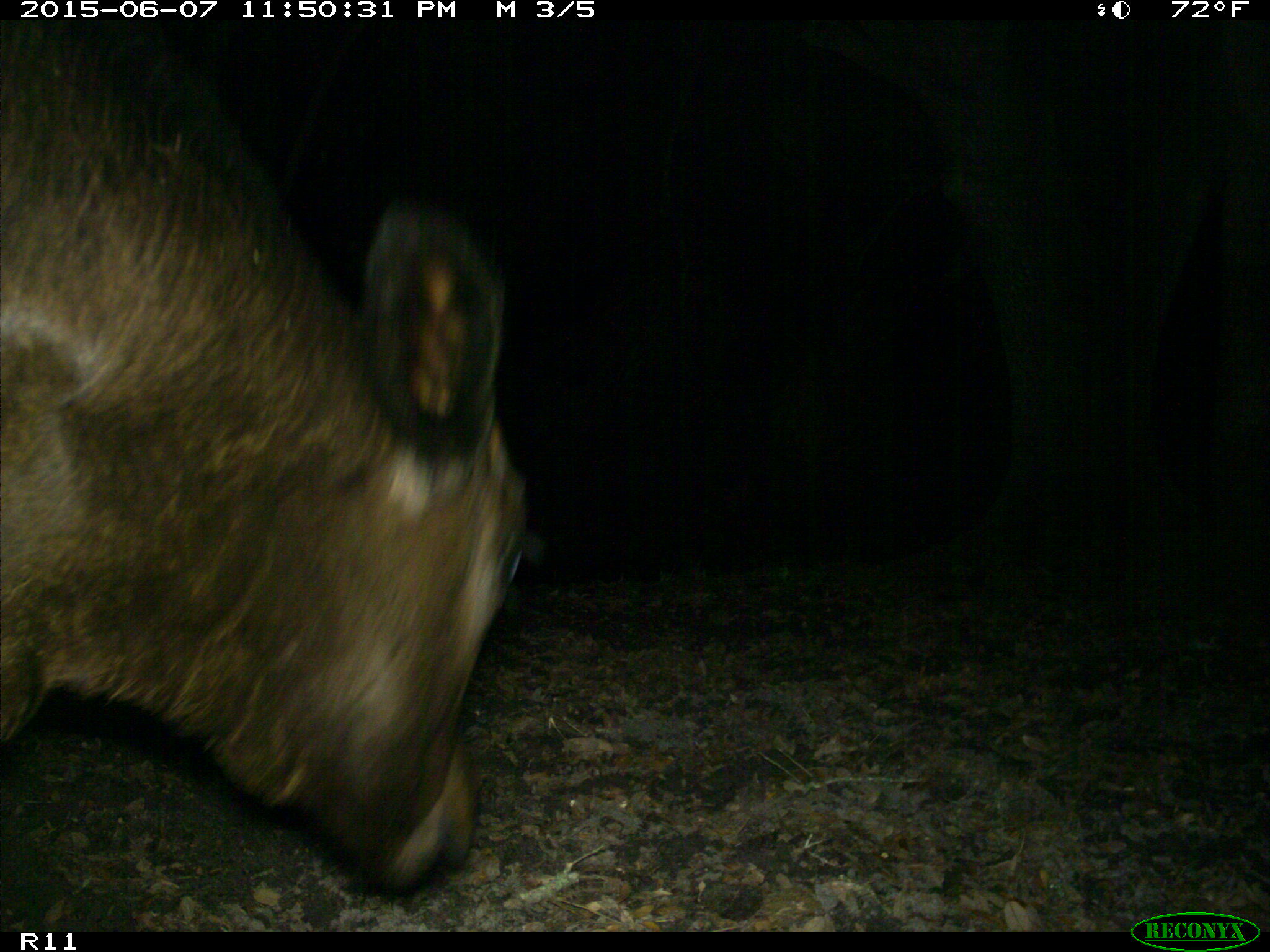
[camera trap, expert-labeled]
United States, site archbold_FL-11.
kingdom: Animalia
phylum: Chordata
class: Mammalia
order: Artiodactyla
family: Bovidae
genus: Bos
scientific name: Bos taurus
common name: domestic cow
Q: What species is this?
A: Bos taurus (domestic cow).